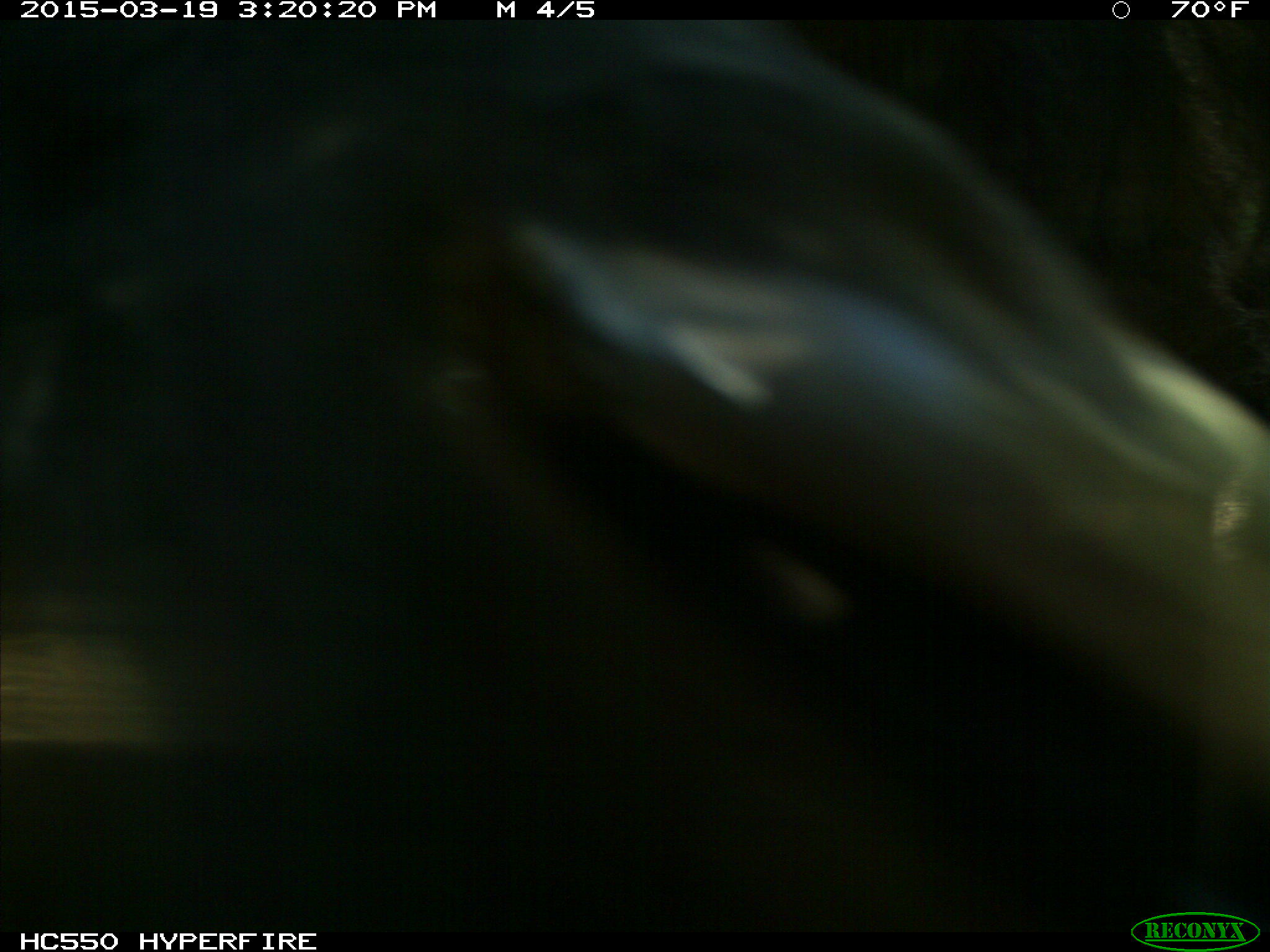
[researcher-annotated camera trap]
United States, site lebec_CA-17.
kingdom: Animalia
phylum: Chordata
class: Mammalia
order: Artiodactyla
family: Bovidae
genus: Bos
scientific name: Bos taurus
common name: domestic cow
Bos taurus (domestic cow).